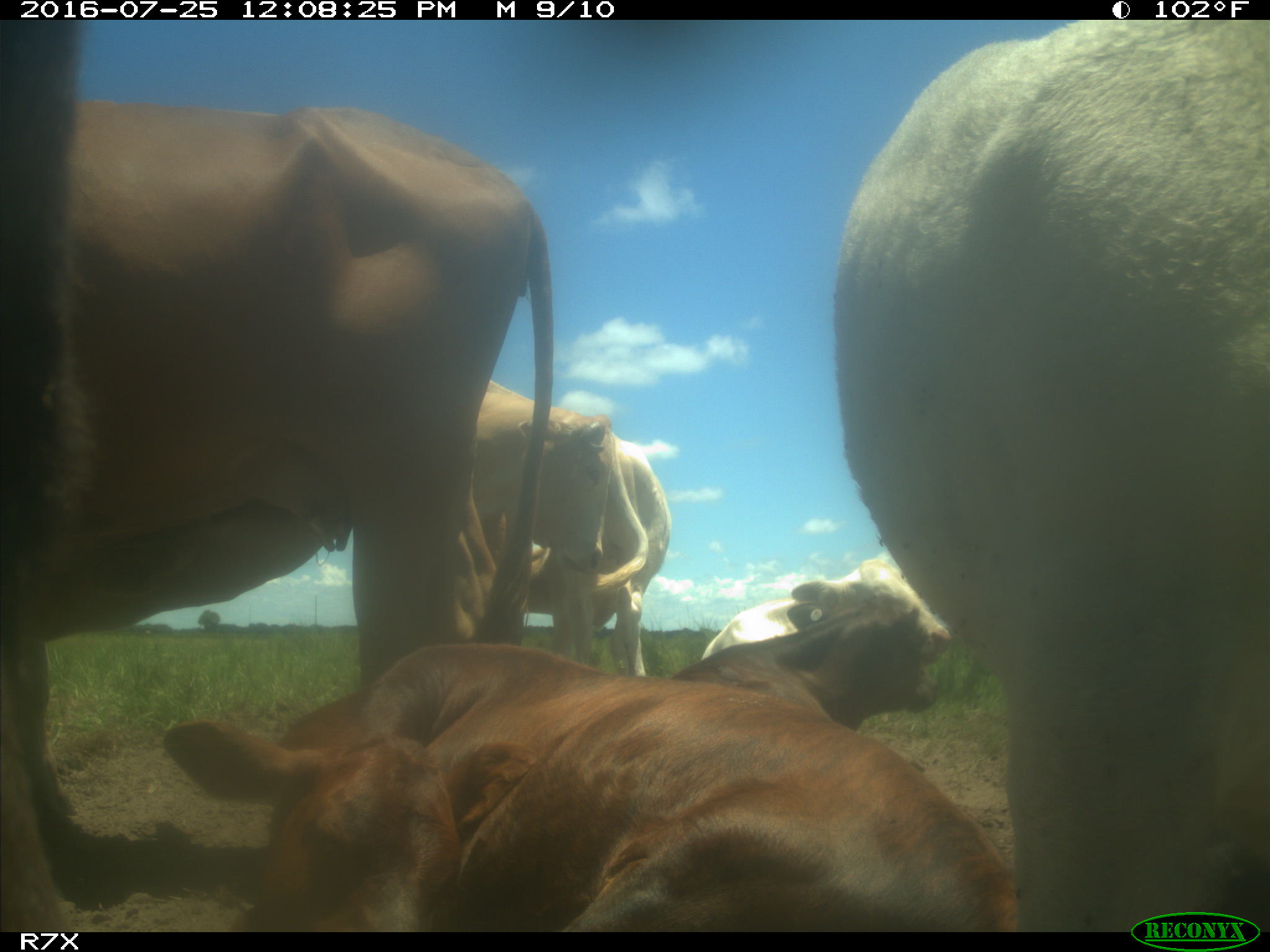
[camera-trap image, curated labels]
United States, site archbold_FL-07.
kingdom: Animalia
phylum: Chordata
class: Mammalia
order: Artiodactyla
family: Bovidae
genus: Bos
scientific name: Bos taurus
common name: domestic cow